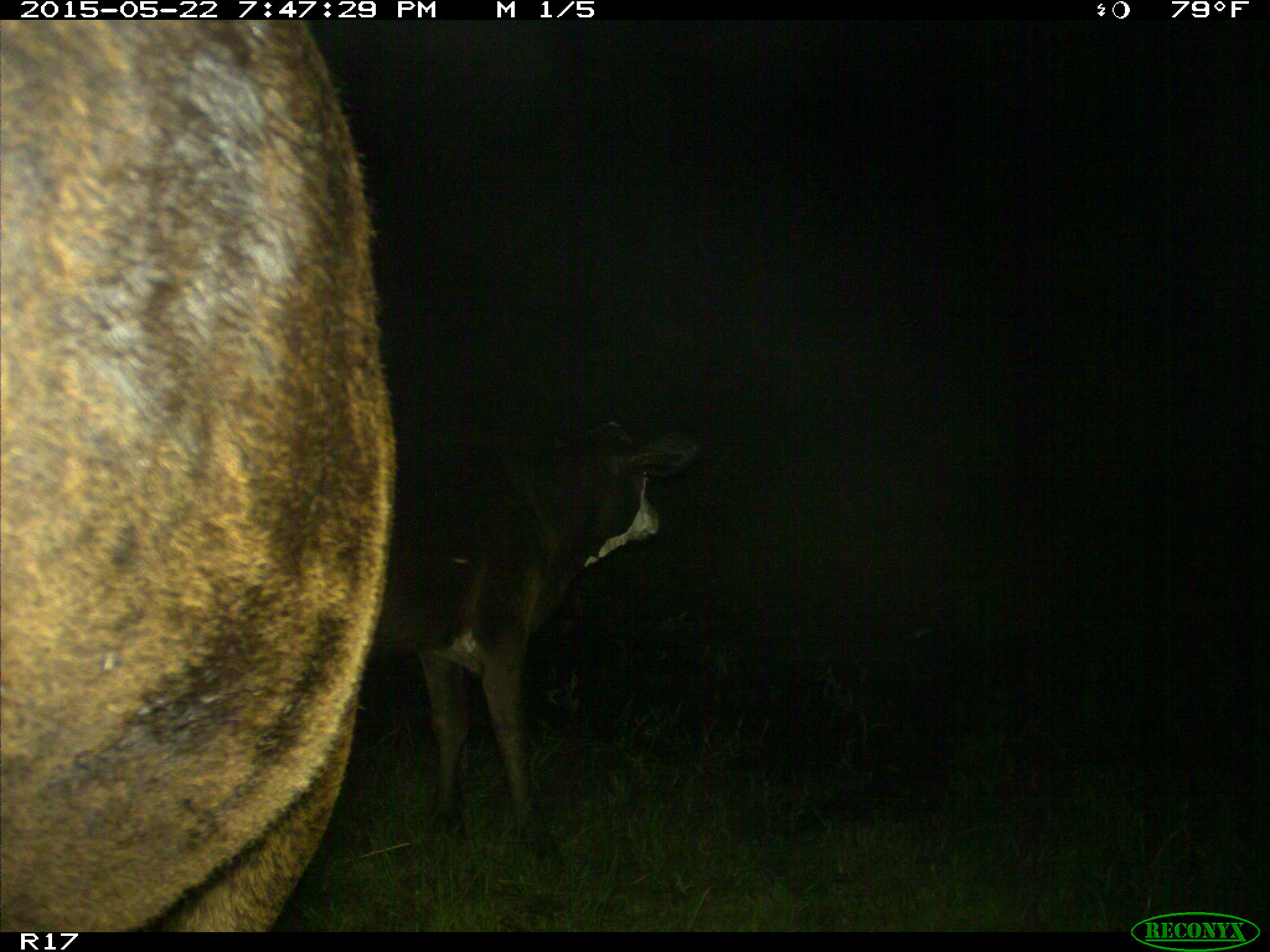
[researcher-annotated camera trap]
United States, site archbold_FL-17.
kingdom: Animalia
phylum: Chordata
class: Mammalia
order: Artiodactyla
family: Bovidae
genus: Bos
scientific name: Bos taurus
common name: domestic cow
Bos taurus (domestic cow).